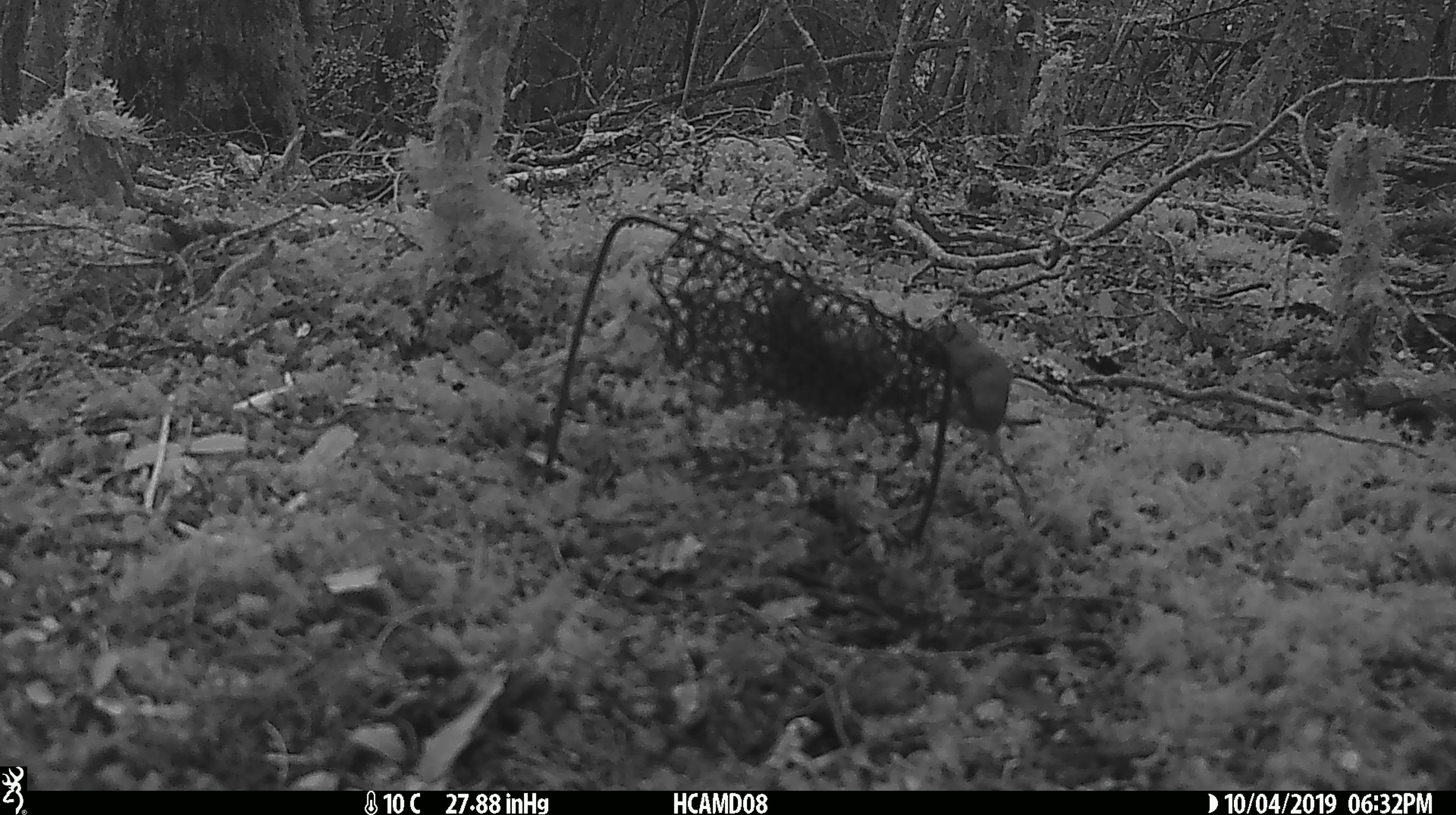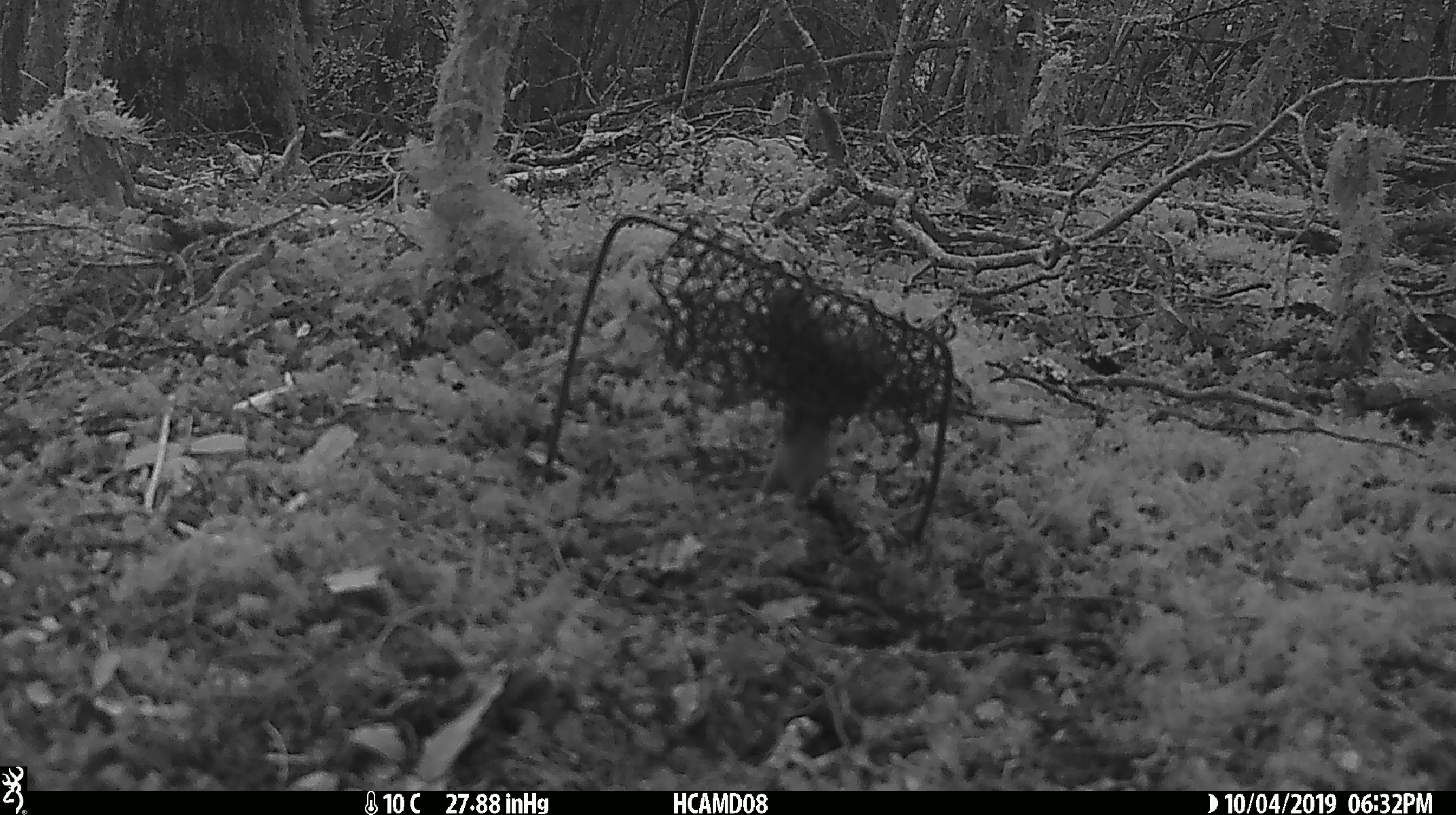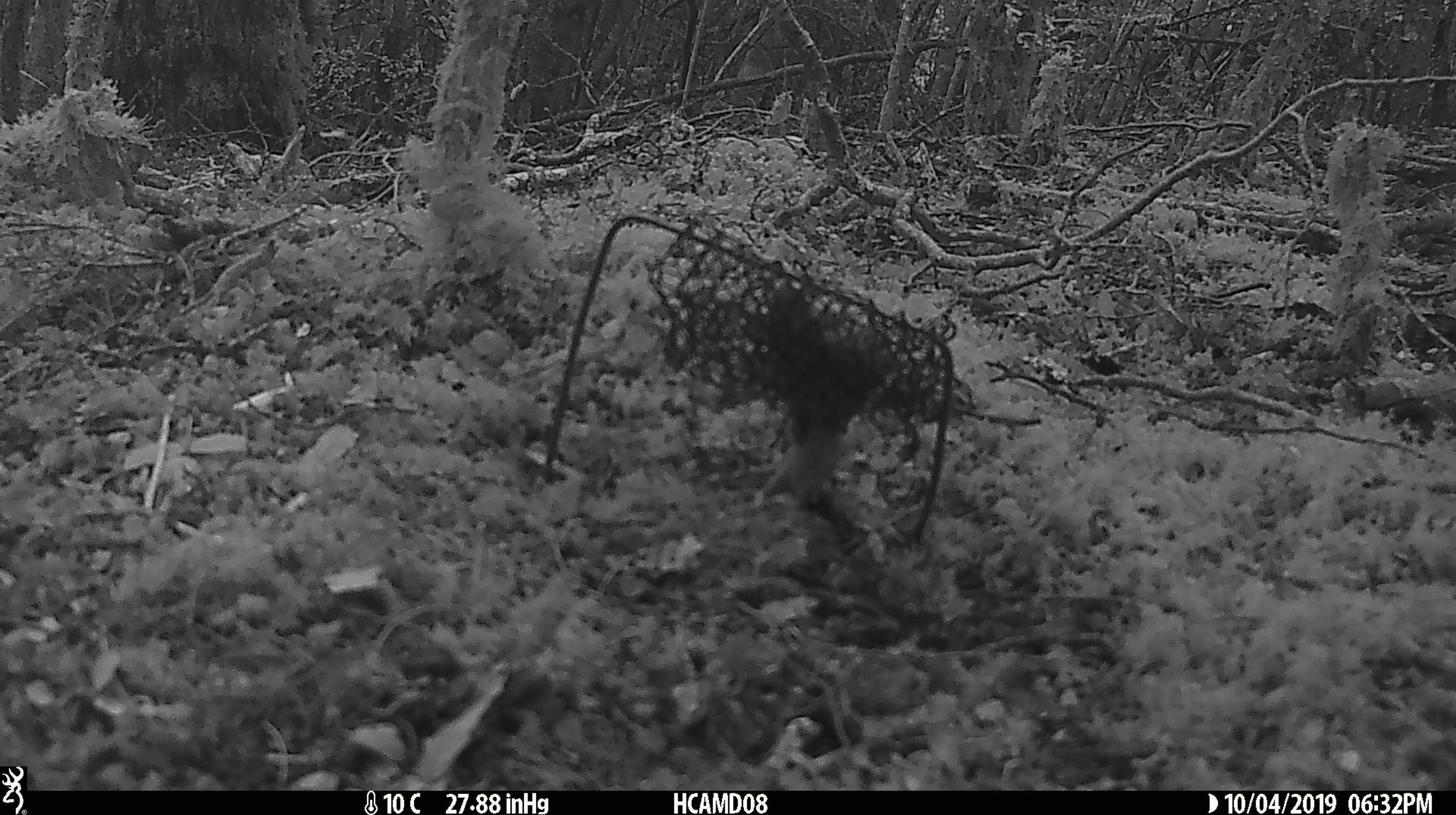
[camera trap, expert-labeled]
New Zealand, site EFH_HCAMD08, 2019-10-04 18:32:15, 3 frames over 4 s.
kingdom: Animalia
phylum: Chordata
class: Mammalia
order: Rodentia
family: Muridae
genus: Mus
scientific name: Mus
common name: mouse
Mouse (Mus).